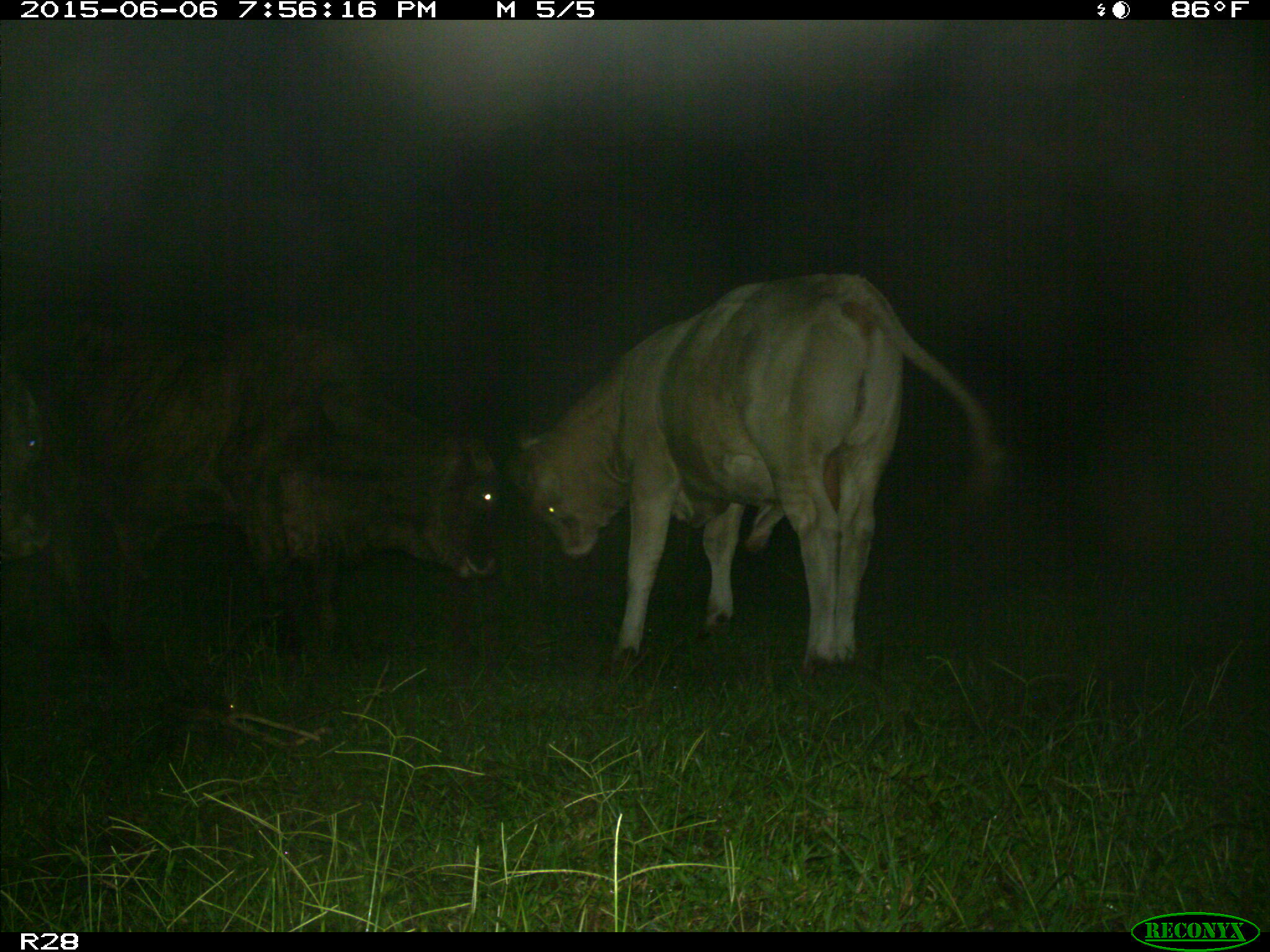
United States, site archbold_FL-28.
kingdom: Animalia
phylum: Chordata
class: Mammalia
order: Artiodactyla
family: Bovidae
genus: Bos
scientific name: Bos taurus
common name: domestic cow